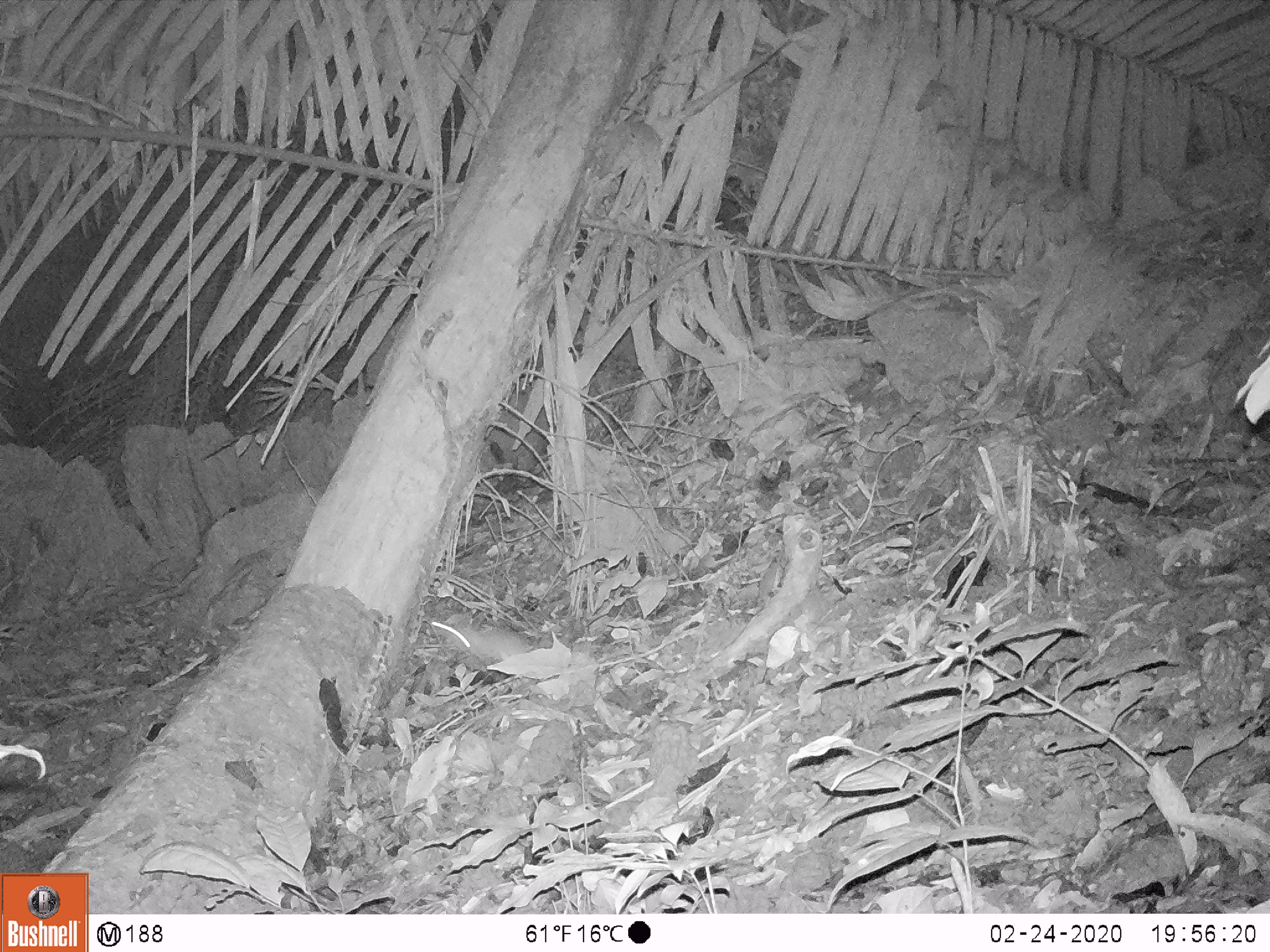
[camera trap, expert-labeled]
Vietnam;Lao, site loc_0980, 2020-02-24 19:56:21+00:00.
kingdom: Animalia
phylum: Chordata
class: Mammalia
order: Rodentia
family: Muridae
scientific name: Muridae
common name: old-world mice and rats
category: unidentified murid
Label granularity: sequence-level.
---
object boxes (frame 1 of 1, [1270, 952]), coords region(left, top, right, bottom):
unidentified murid: region(431, 621, 531, 659)